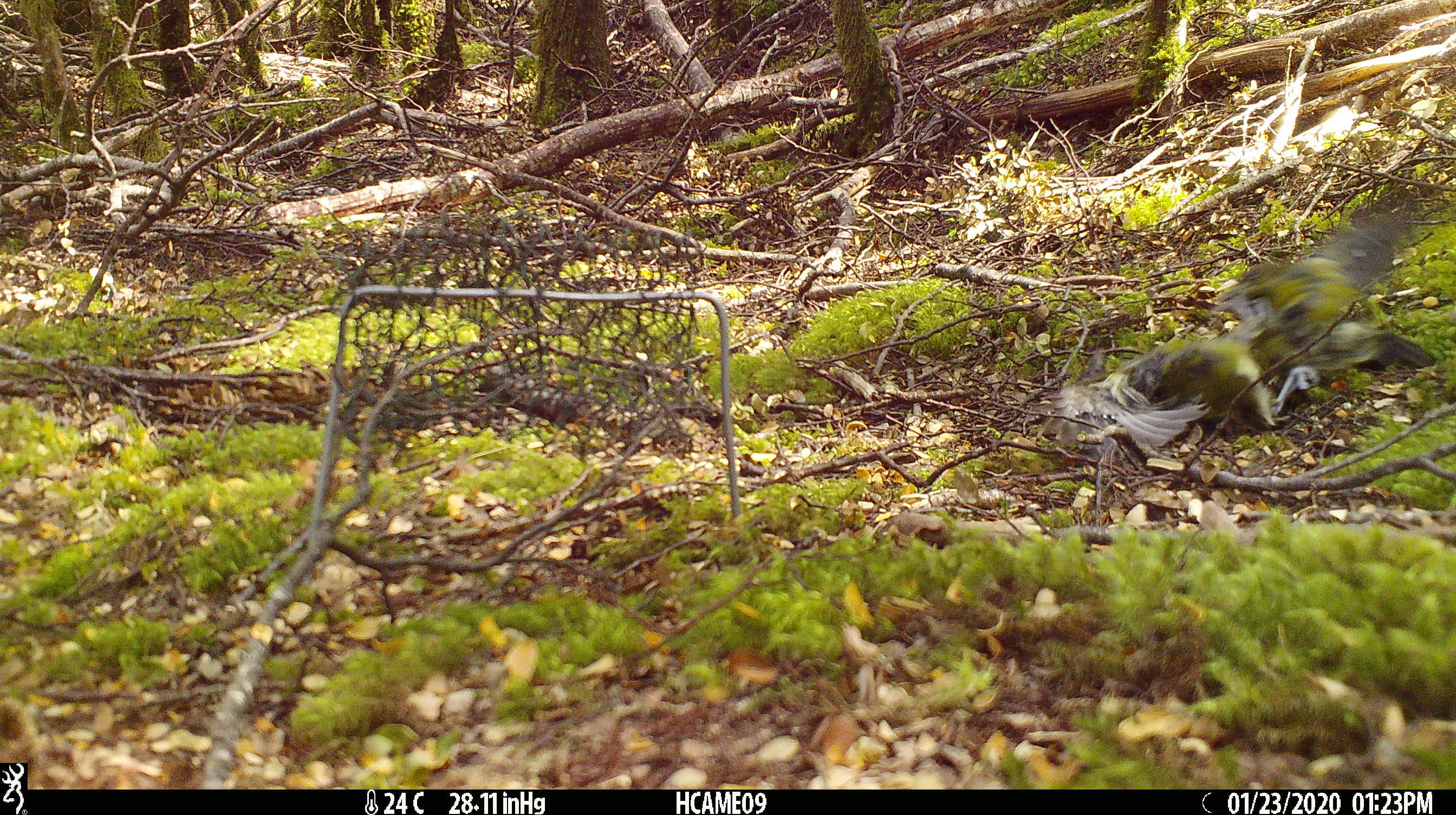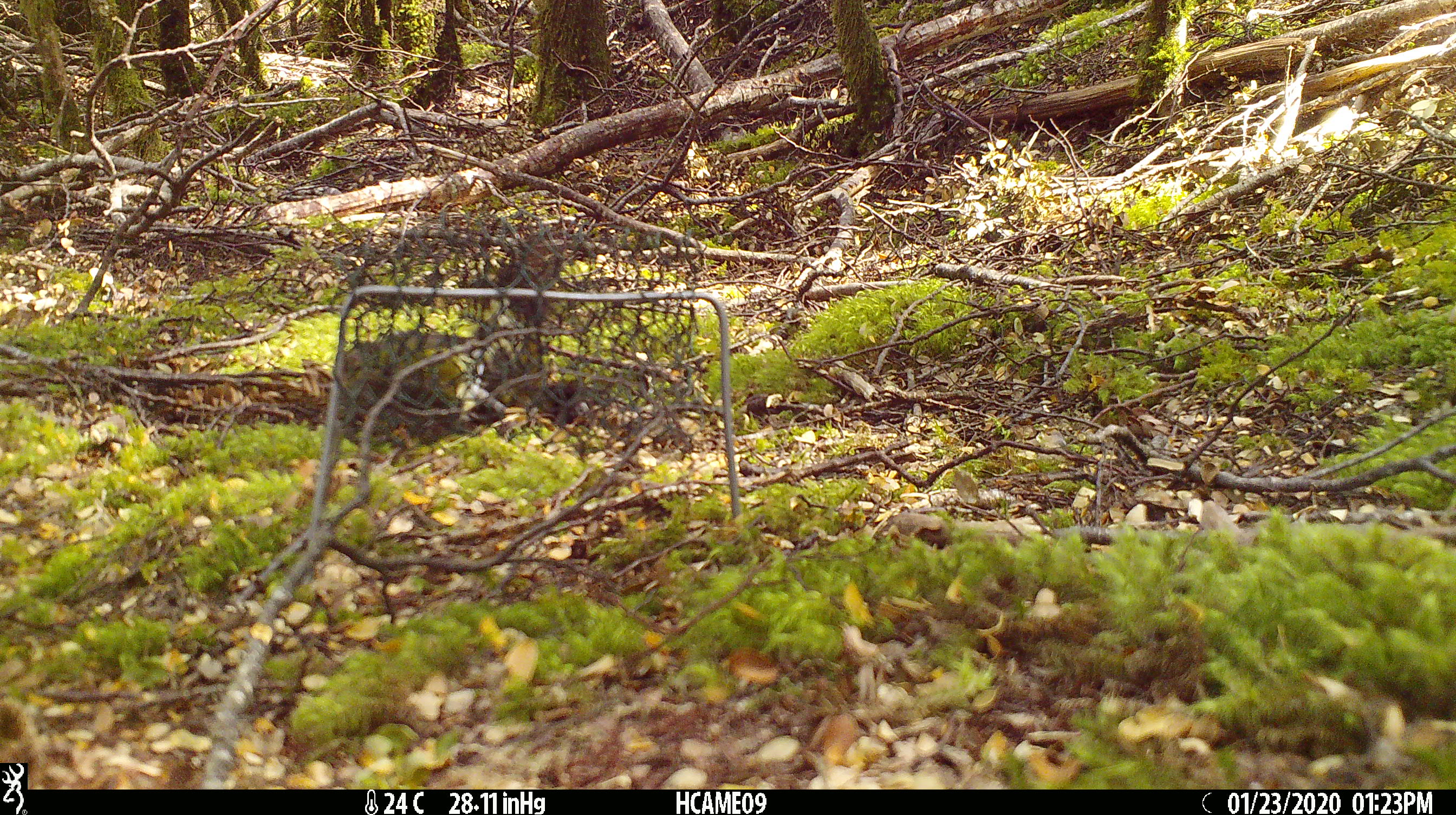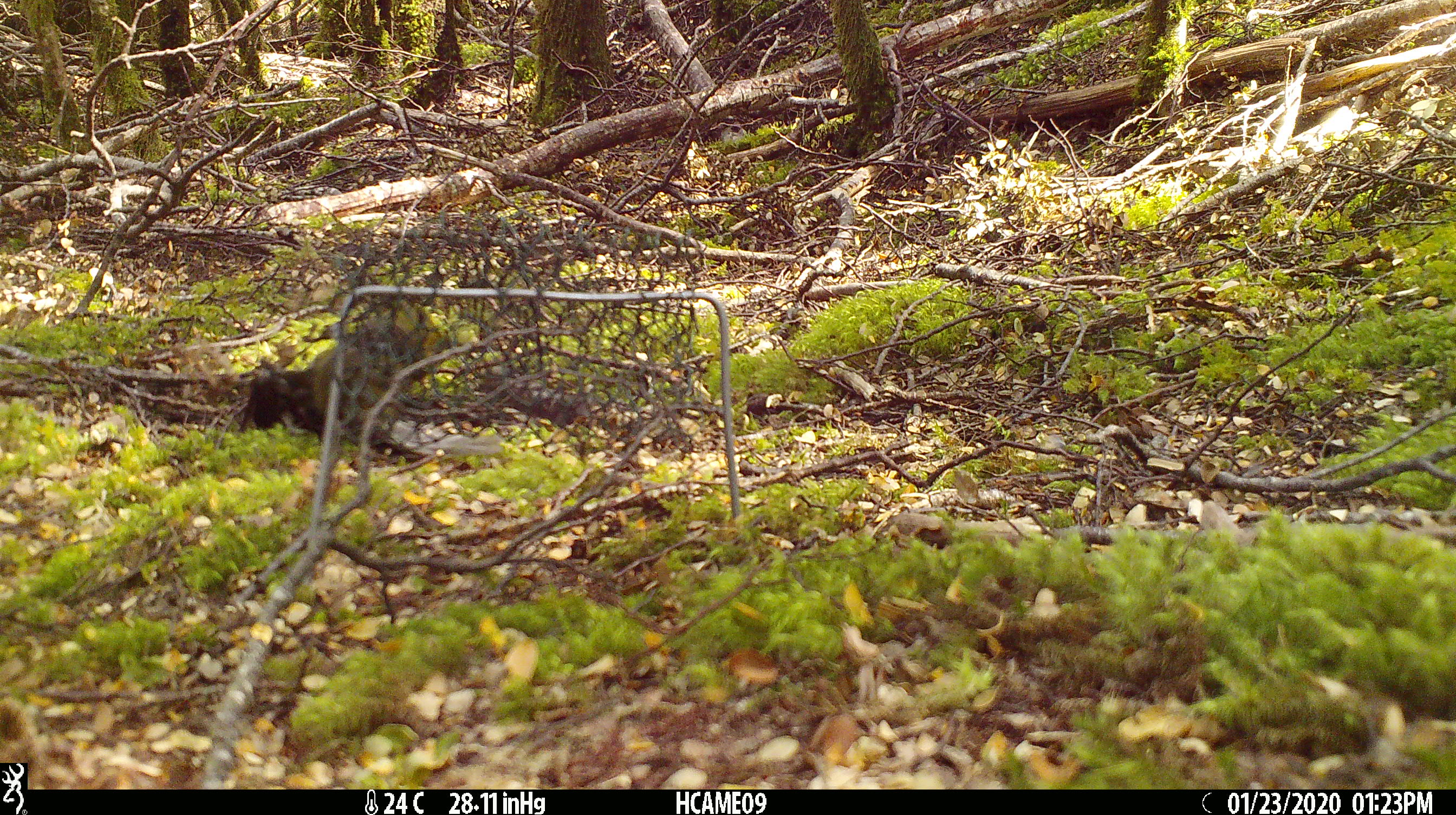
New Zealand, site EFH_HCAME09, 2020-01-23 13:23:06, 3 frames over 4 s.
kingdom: Animalia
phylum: Chordata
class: Aves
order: Passeriformes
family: Meliphagidae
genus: Anthornis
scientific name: Anthornis melanura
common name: new zealand bellbird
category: bellbird